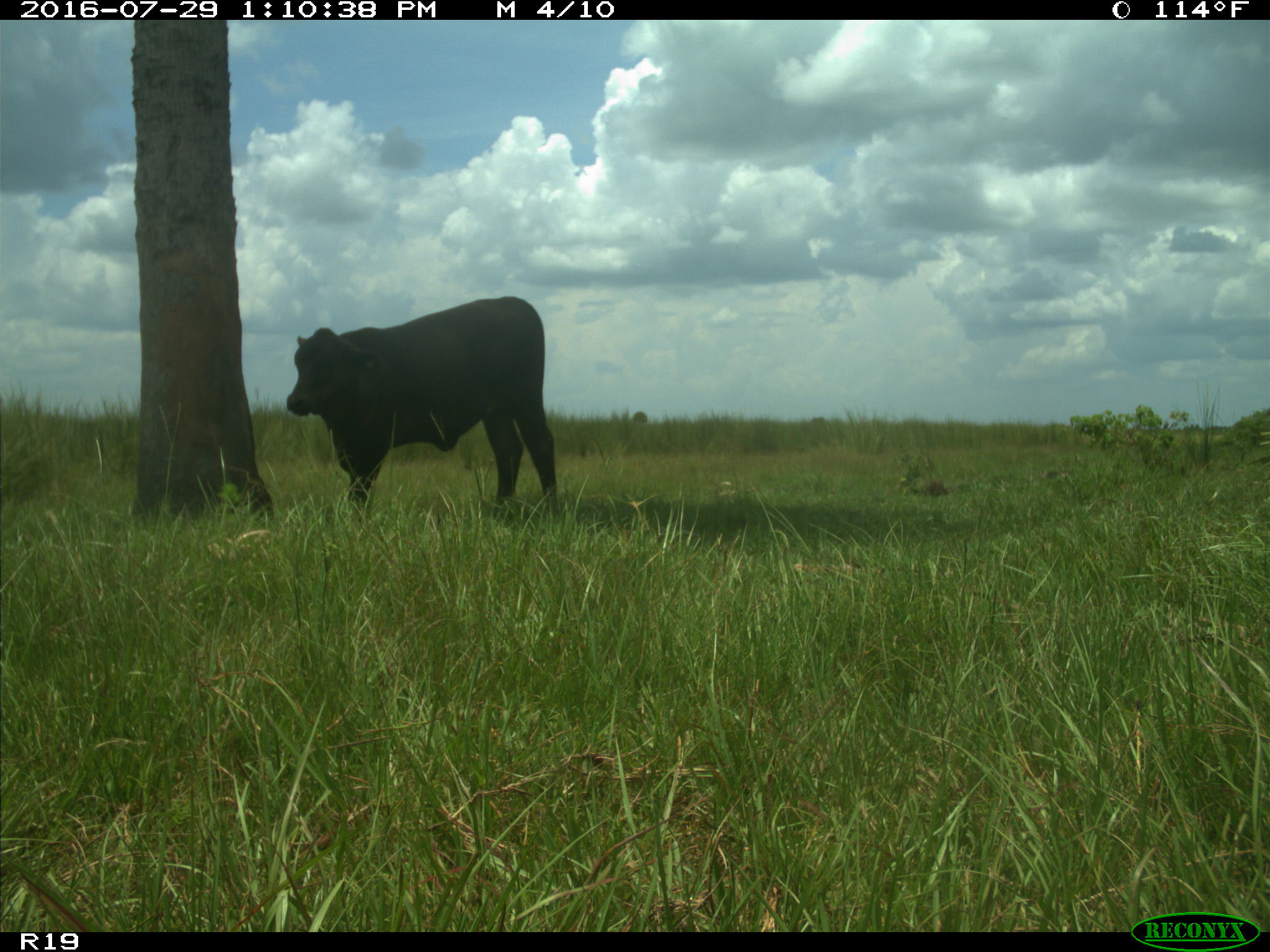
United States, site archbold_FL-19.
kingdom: Animalia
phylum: Chordata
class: Mammalia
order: Artiodactyla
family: Bovidae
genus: Bos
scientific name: Bos taurus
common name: domestic cow